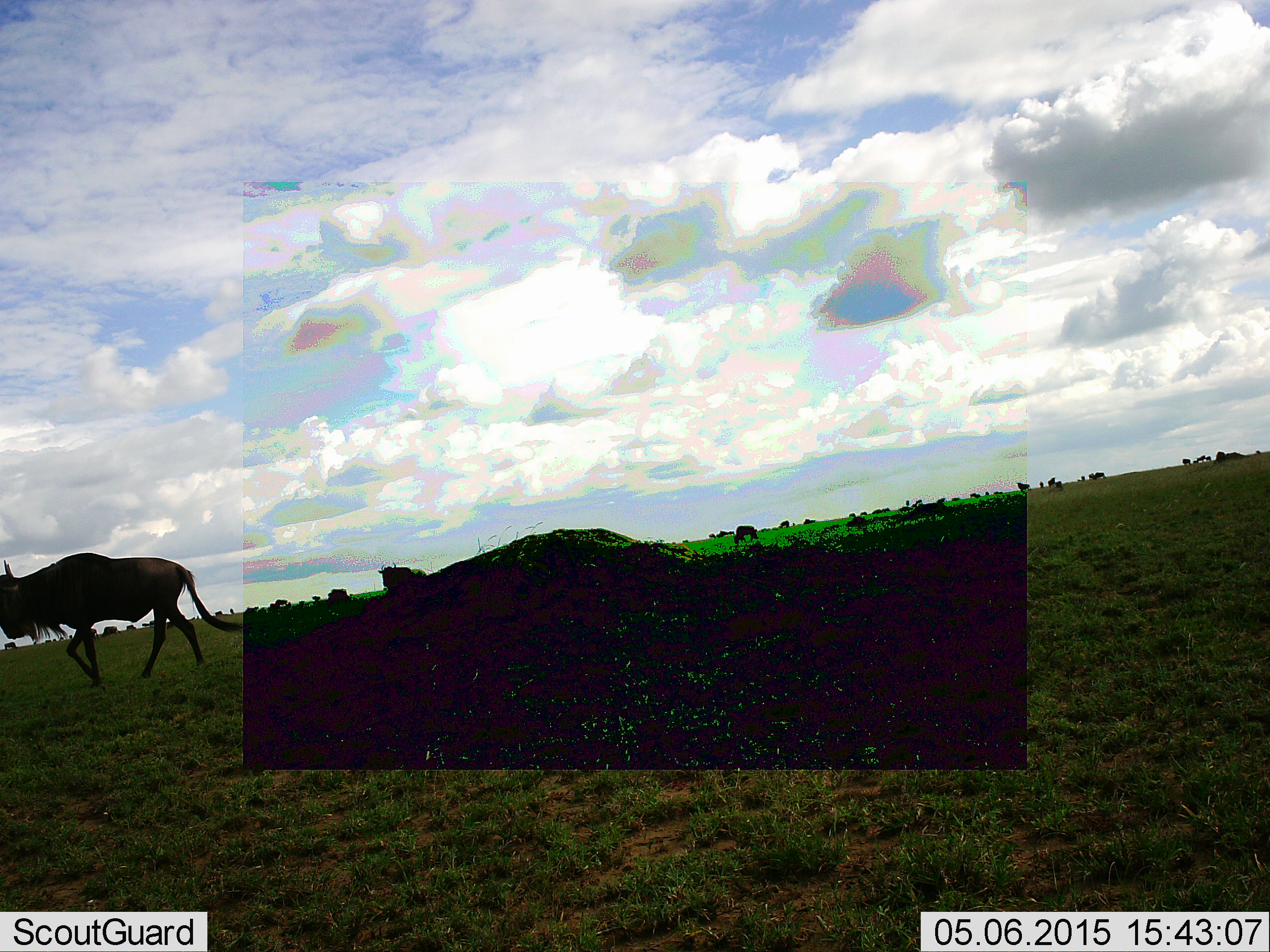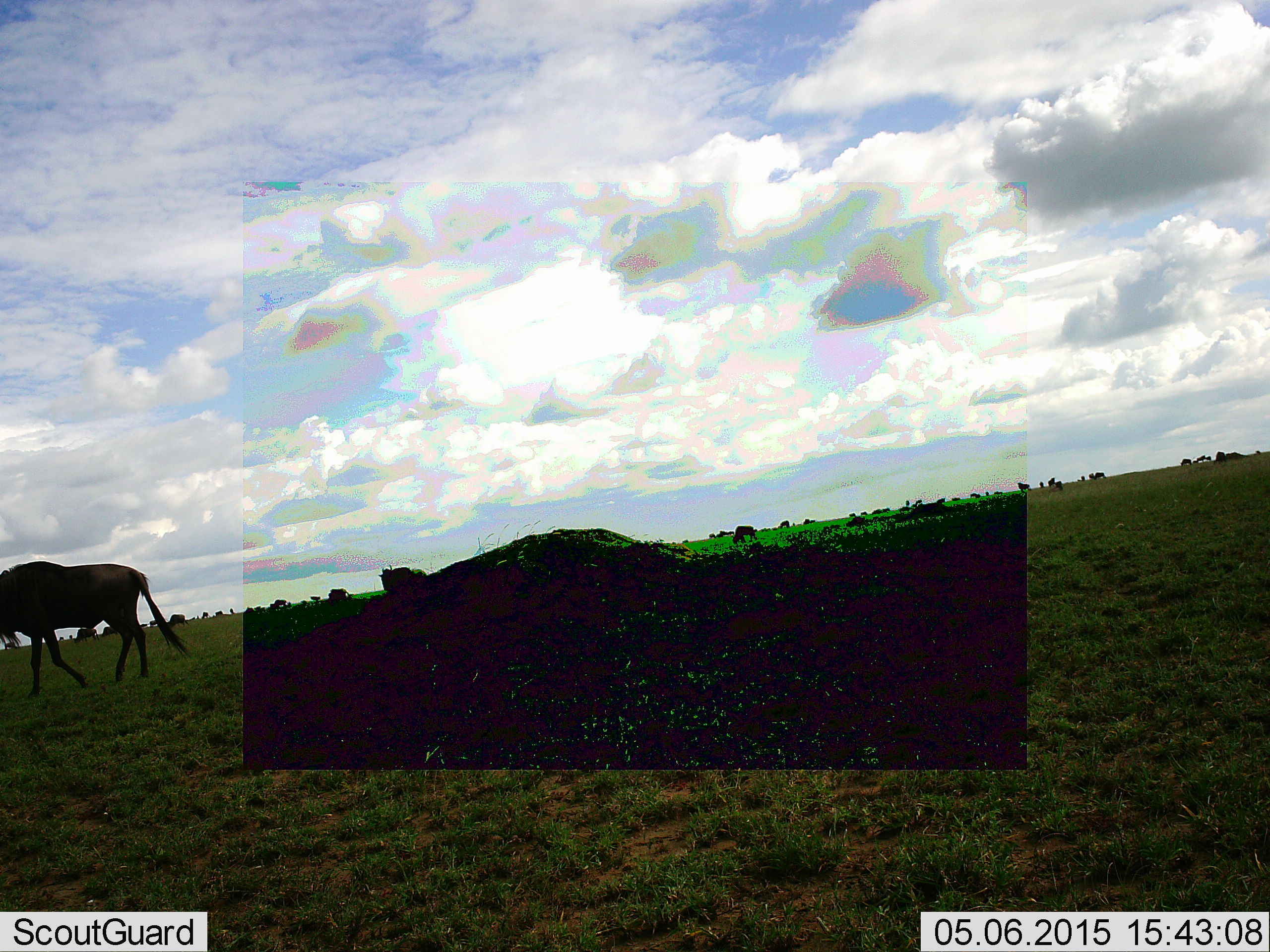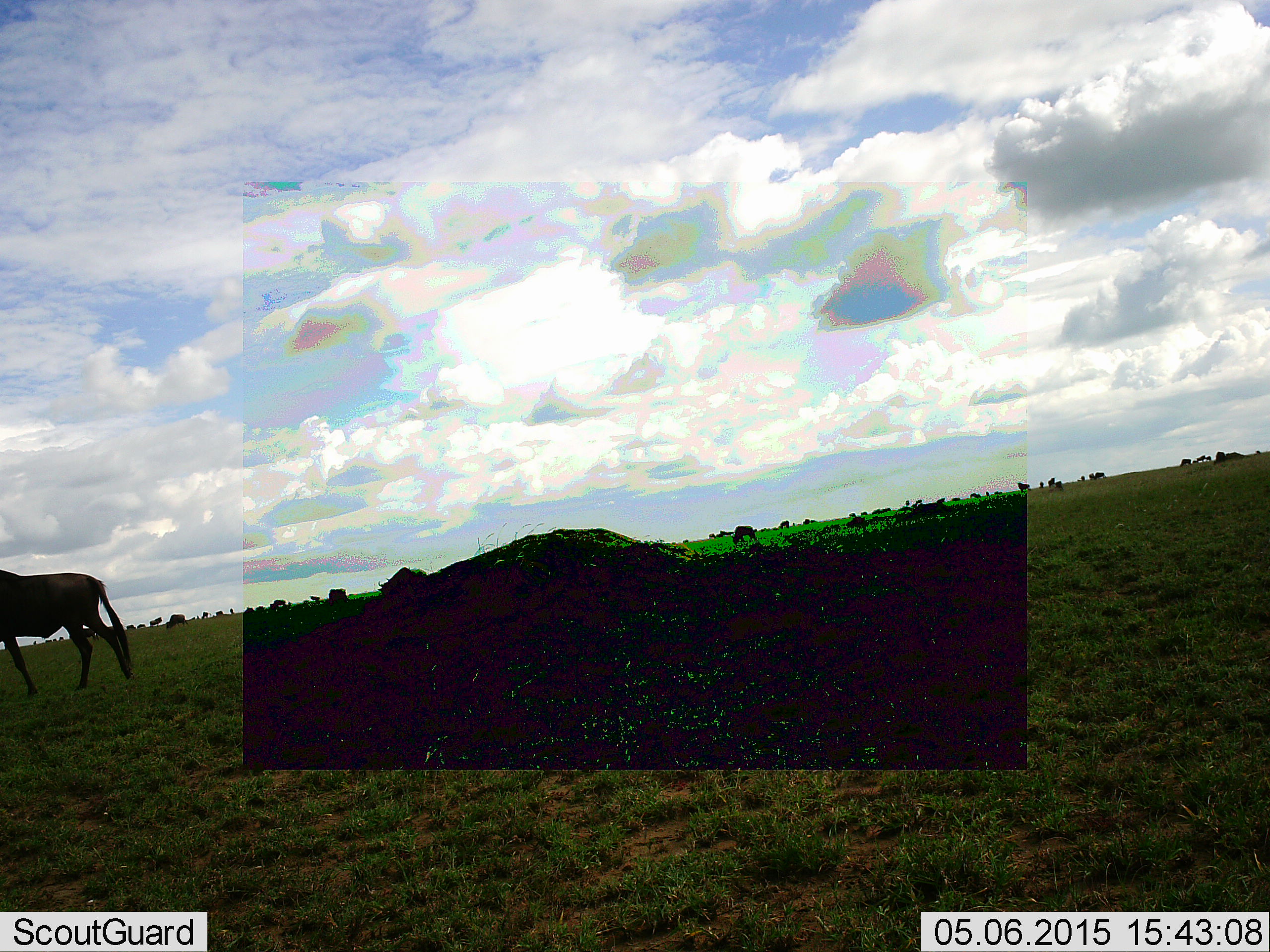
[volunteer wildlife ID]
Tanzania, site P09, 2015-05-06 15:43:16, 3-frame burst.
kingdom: Animalia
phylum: Chordata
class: Mammalia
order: Artiodactyla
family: Bovidae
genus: Connochaetes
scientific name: Connochaetes taurinus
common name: blue wildebeest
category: wildebeest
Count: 7.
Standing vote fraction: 10%.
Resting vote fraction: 0%.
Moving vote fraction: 100%.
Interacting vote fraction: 0%.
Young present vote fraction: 0%.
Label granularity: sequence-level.